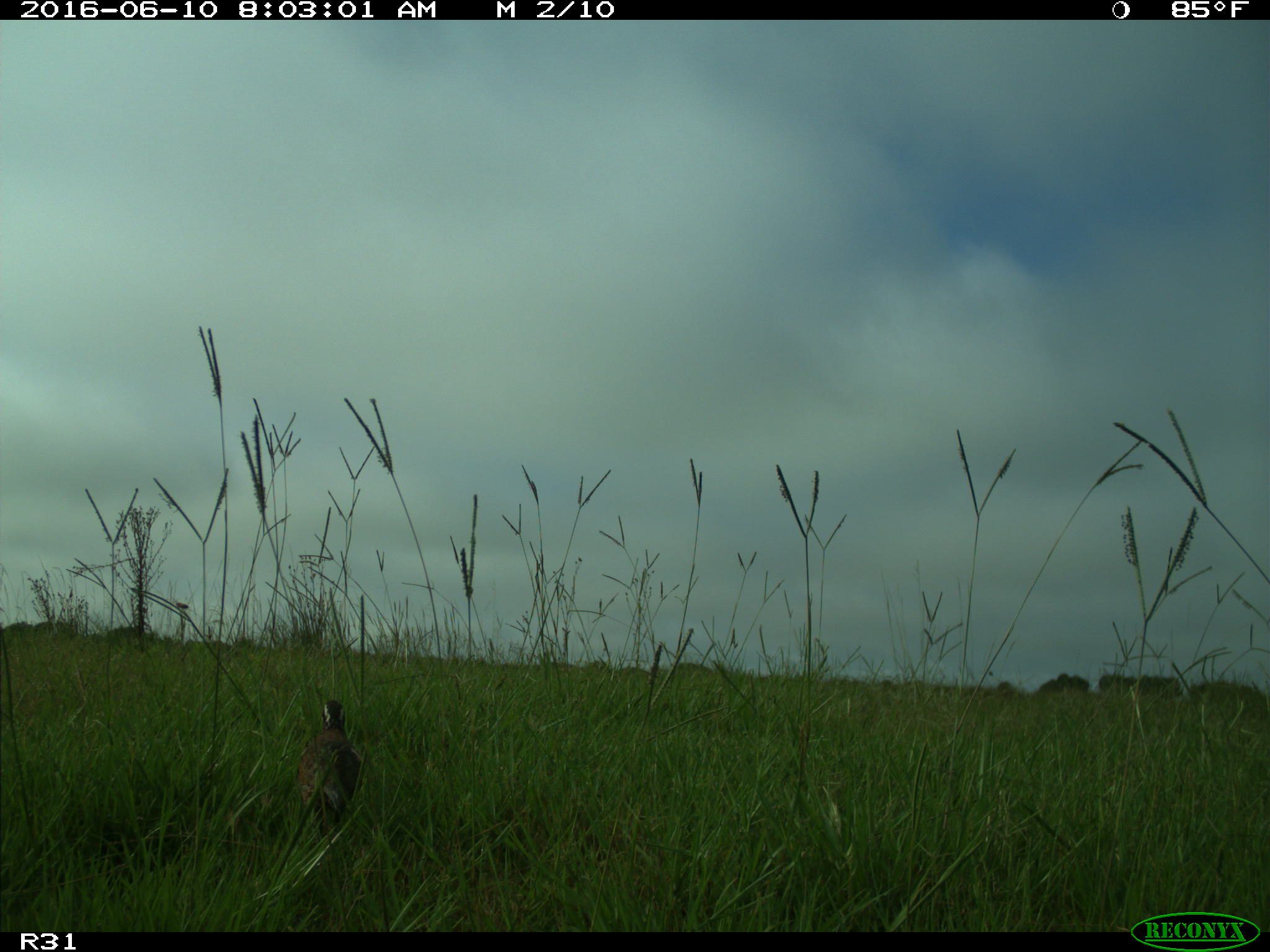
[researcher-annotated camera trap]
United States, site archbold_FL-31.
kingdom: Animalia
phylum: Chordata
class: Aves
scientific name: Aves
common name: birds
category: unidentified bird